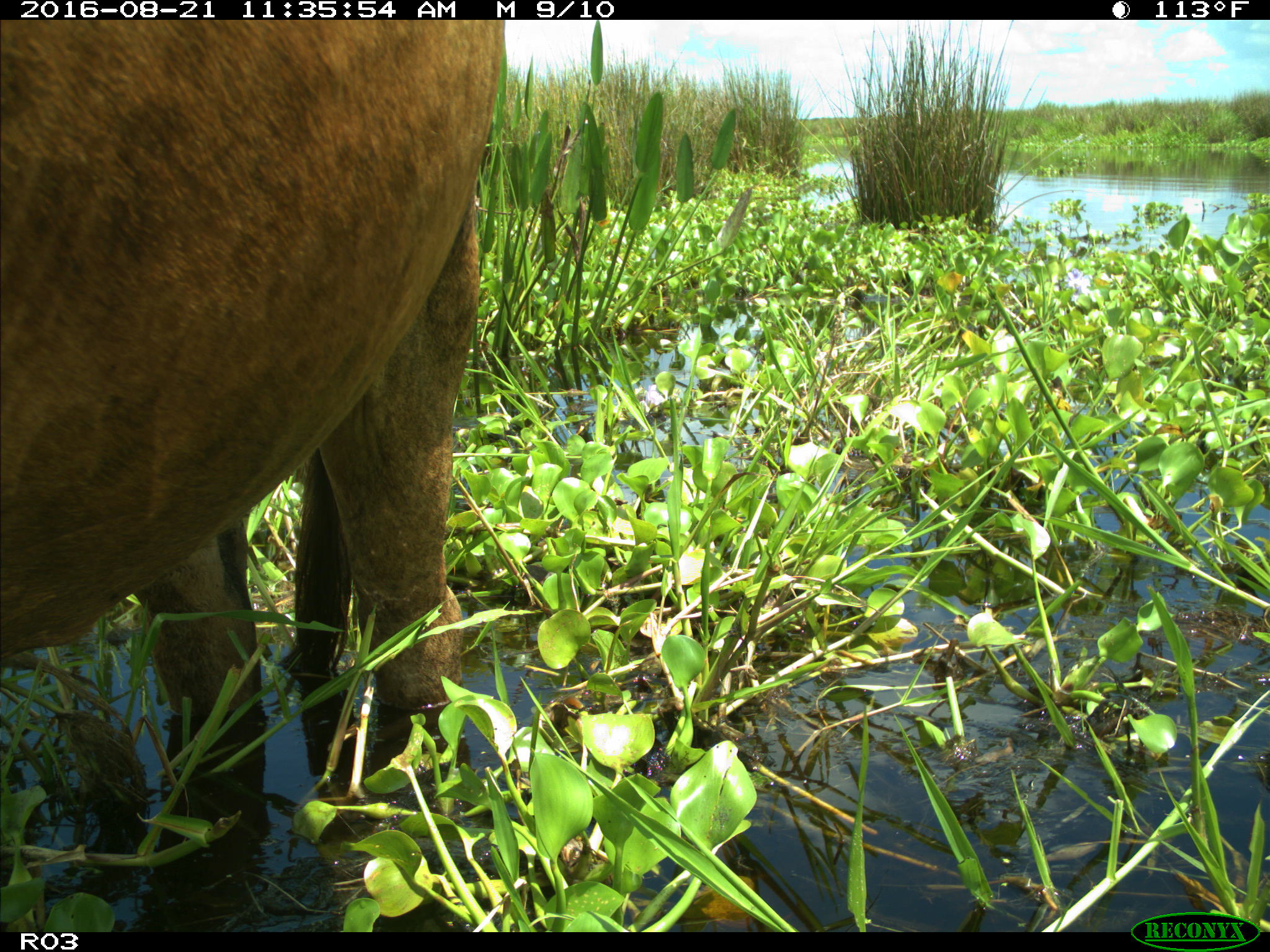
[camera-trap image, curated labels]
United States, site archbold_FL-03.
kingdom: Animalia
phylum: Chordata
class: Mammalia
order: Artiodactyla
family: Bovidae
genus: Bos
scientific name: Bos taurus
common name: domestic cow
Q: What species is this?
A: Bos taurus (domestic cow).